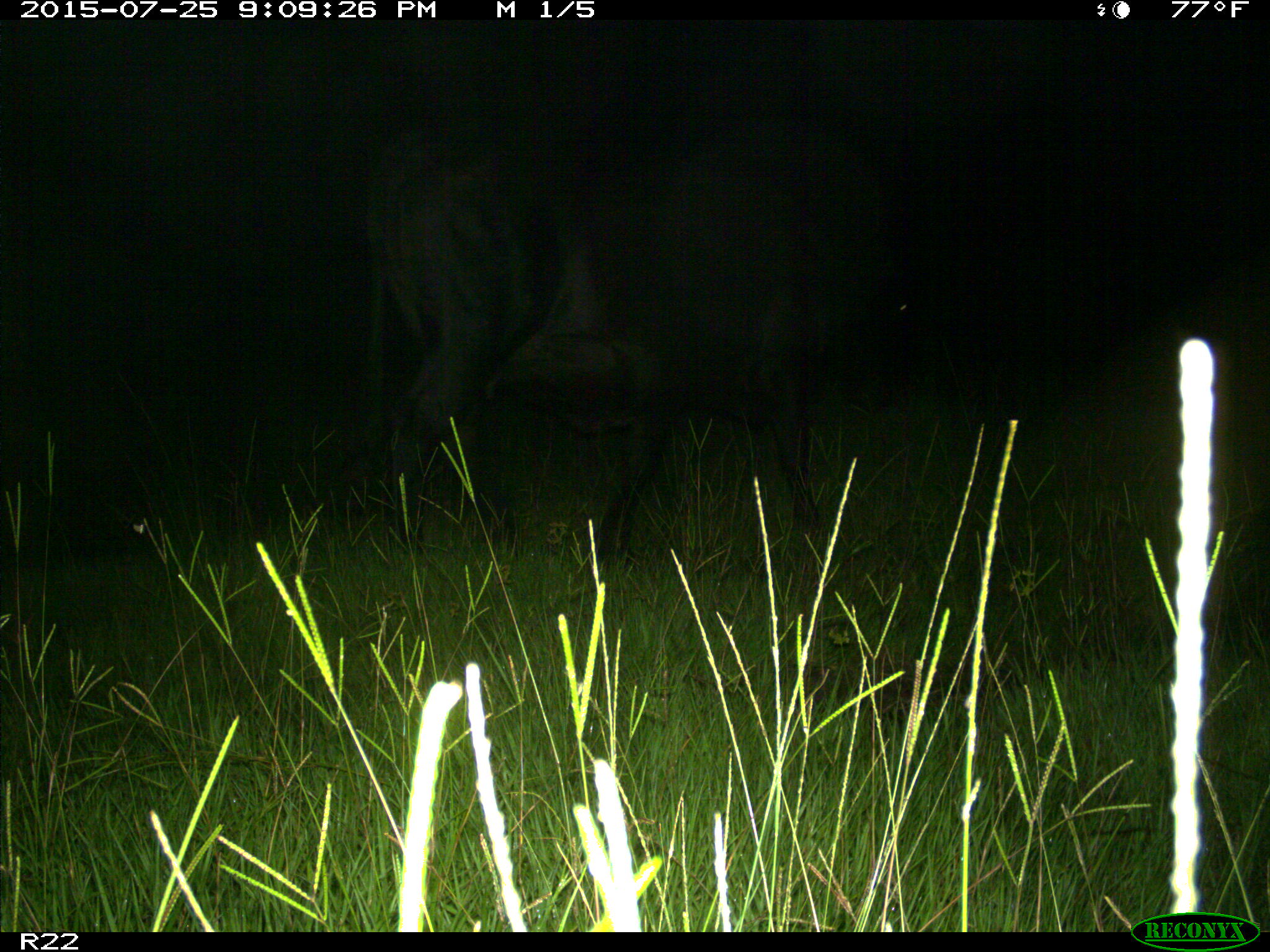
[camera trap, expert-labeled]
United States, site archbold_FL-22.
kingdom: Animalia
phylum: Chordata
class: Mammalia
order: Artiodactyla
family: Bovidae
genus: Bos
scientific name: Bos taurus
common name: domestic cow